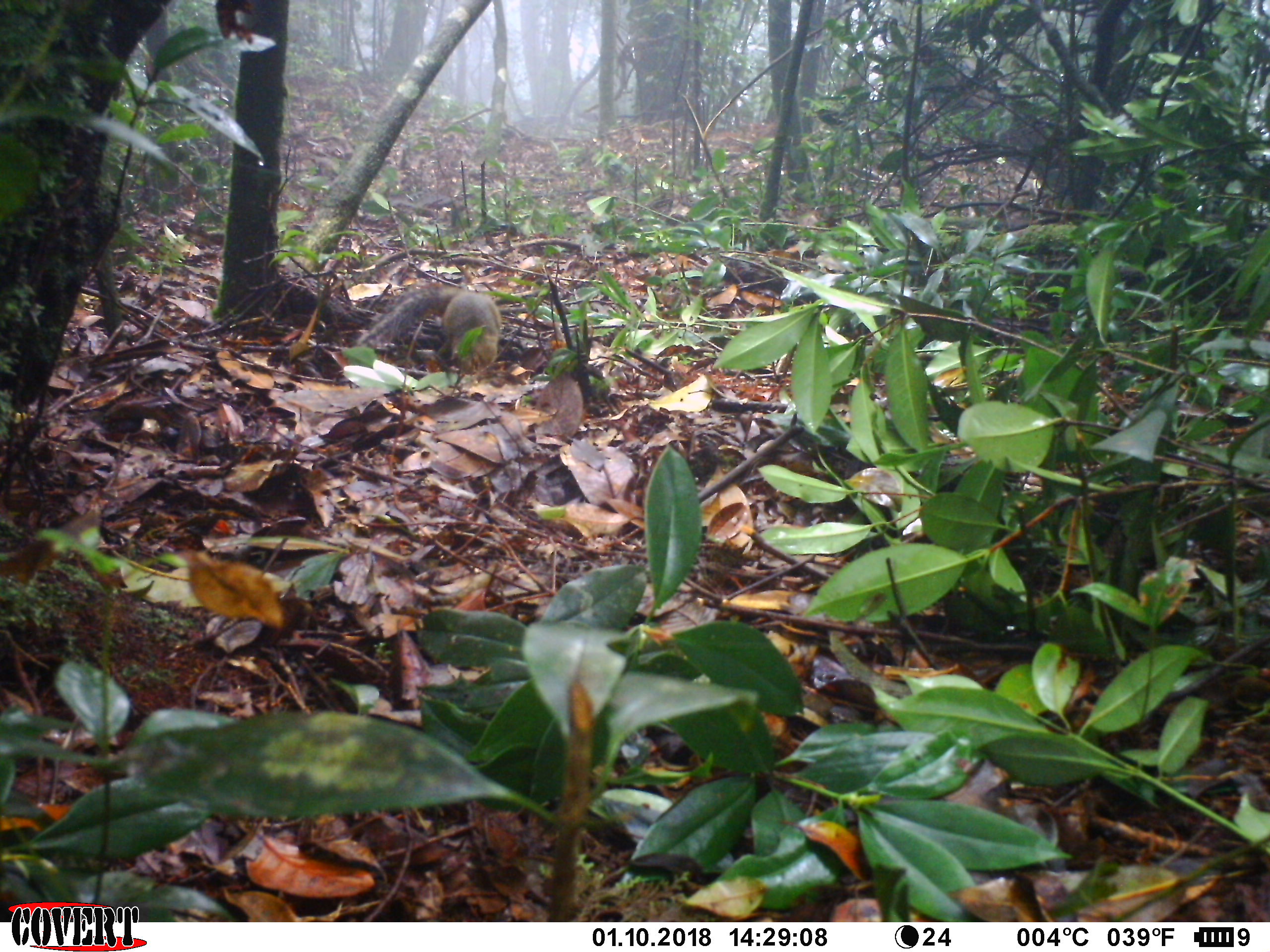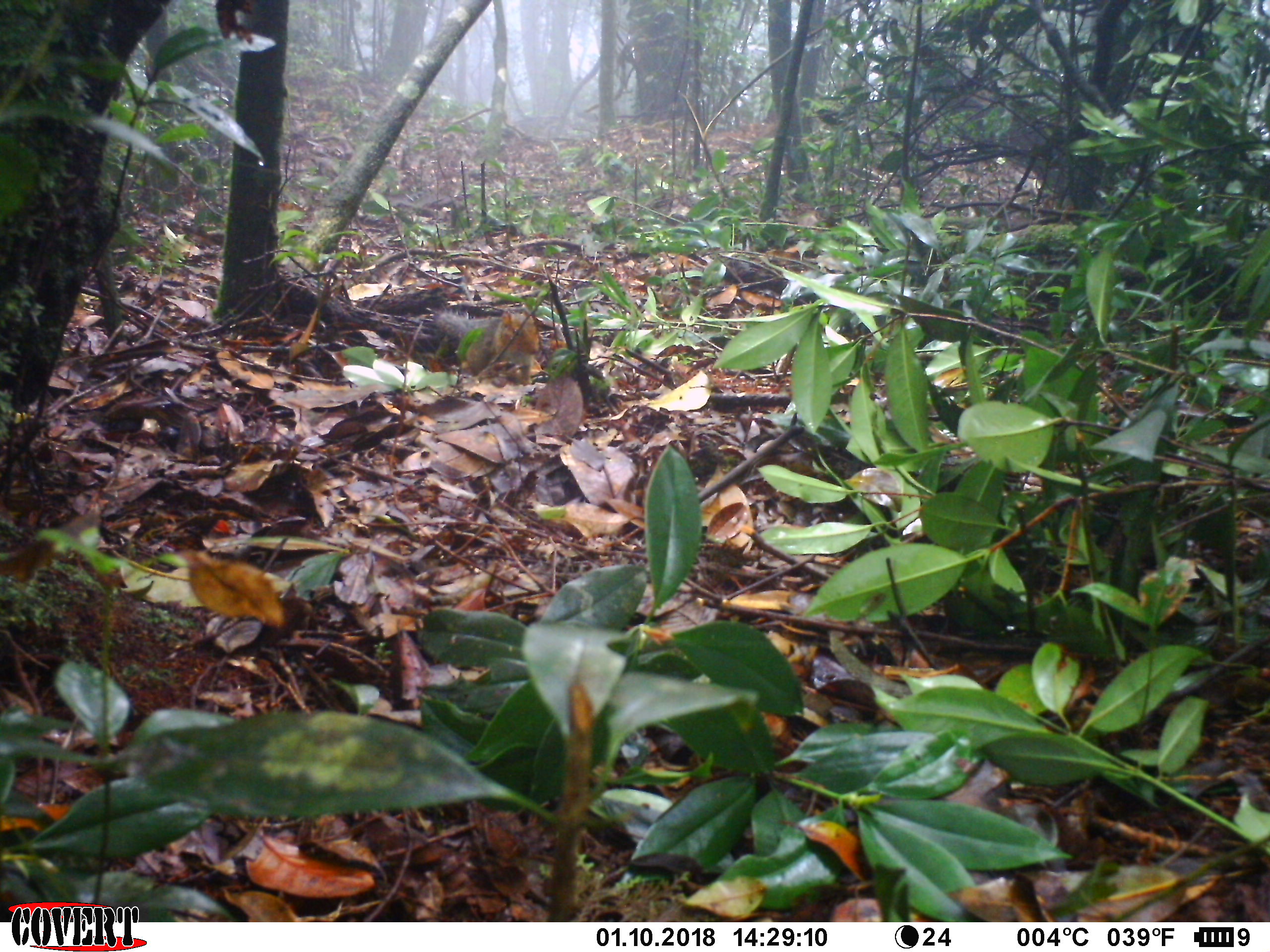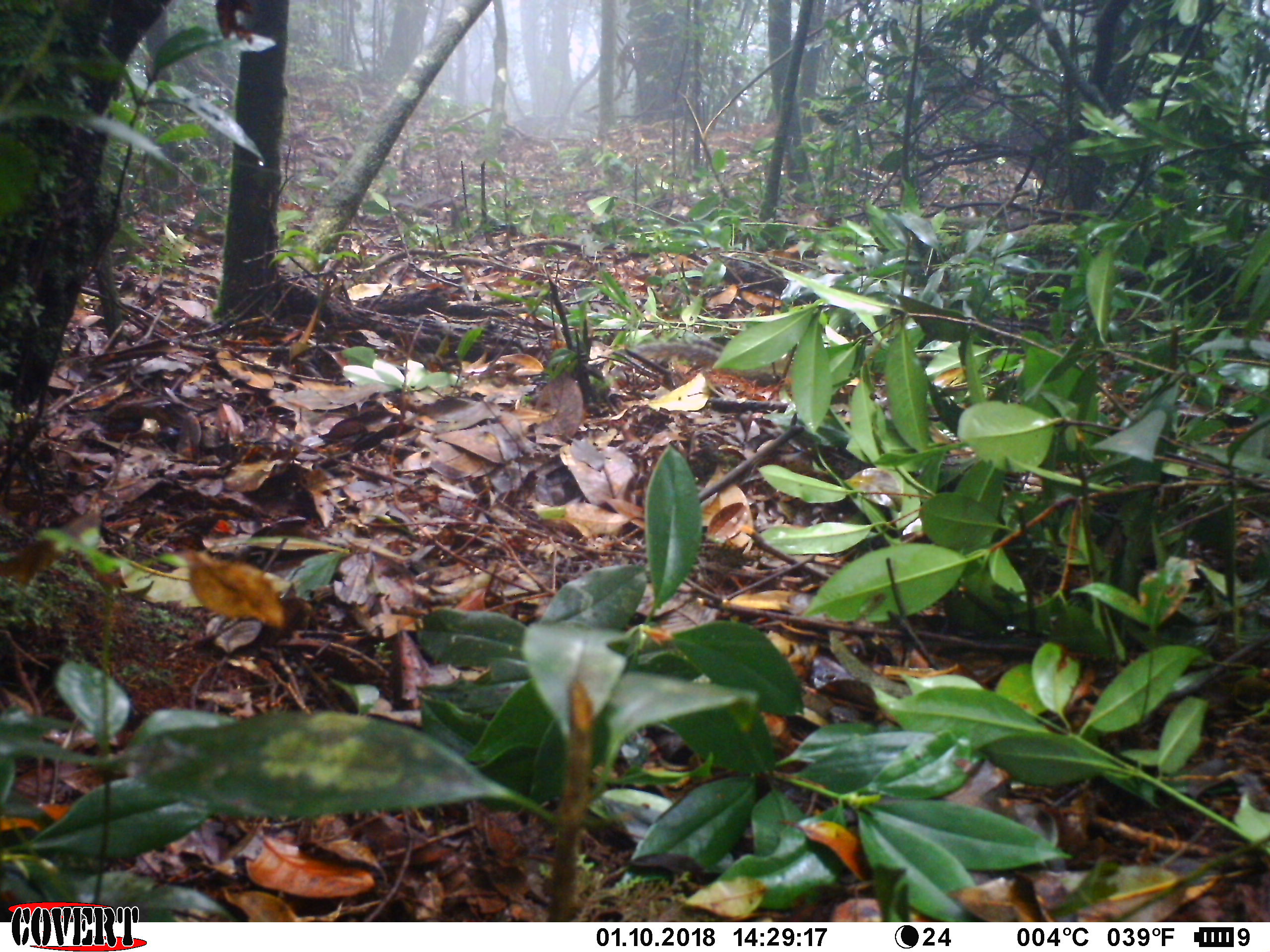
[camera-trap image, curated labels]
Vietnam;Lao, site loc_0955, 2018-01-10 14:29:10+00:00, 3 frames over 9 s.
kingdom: Animalia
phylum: Chordata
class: Mammalia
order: Rodentia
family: Sciuridae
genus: Dremomys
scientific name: Dremomys rufigenis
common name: red-cheeked squirrel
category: red cheeked squirrel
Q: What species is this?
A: Red cheeked squirrel (red-cheeked squirrel) (Dremomys rufigenis).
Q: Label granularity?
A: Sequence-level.